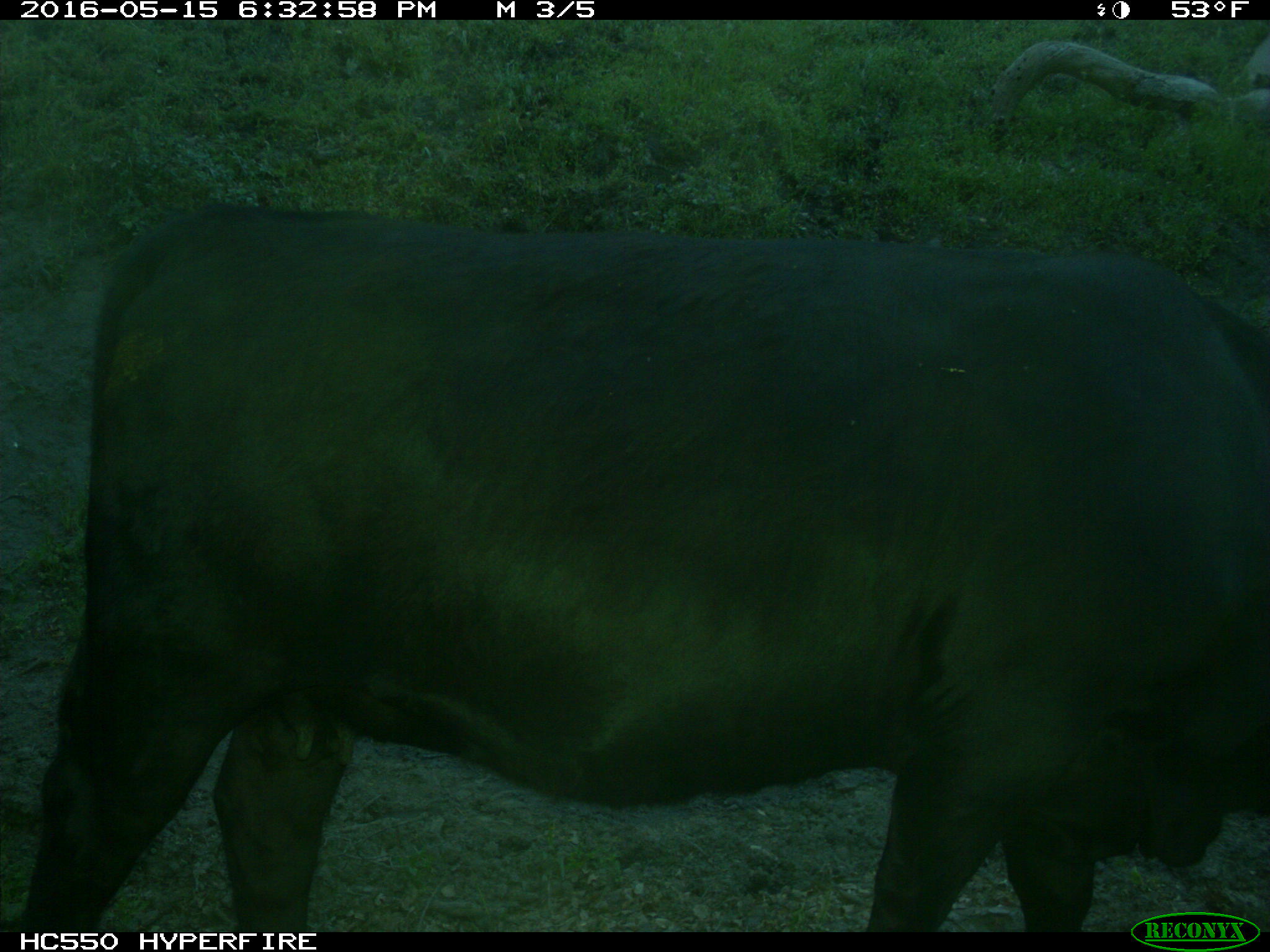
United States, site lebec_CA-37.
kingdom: Animalia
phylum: Chordata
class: Mammalia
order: Artiodactyla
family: Bovidae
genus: Bos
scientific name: Bos taurus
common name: domestic cow